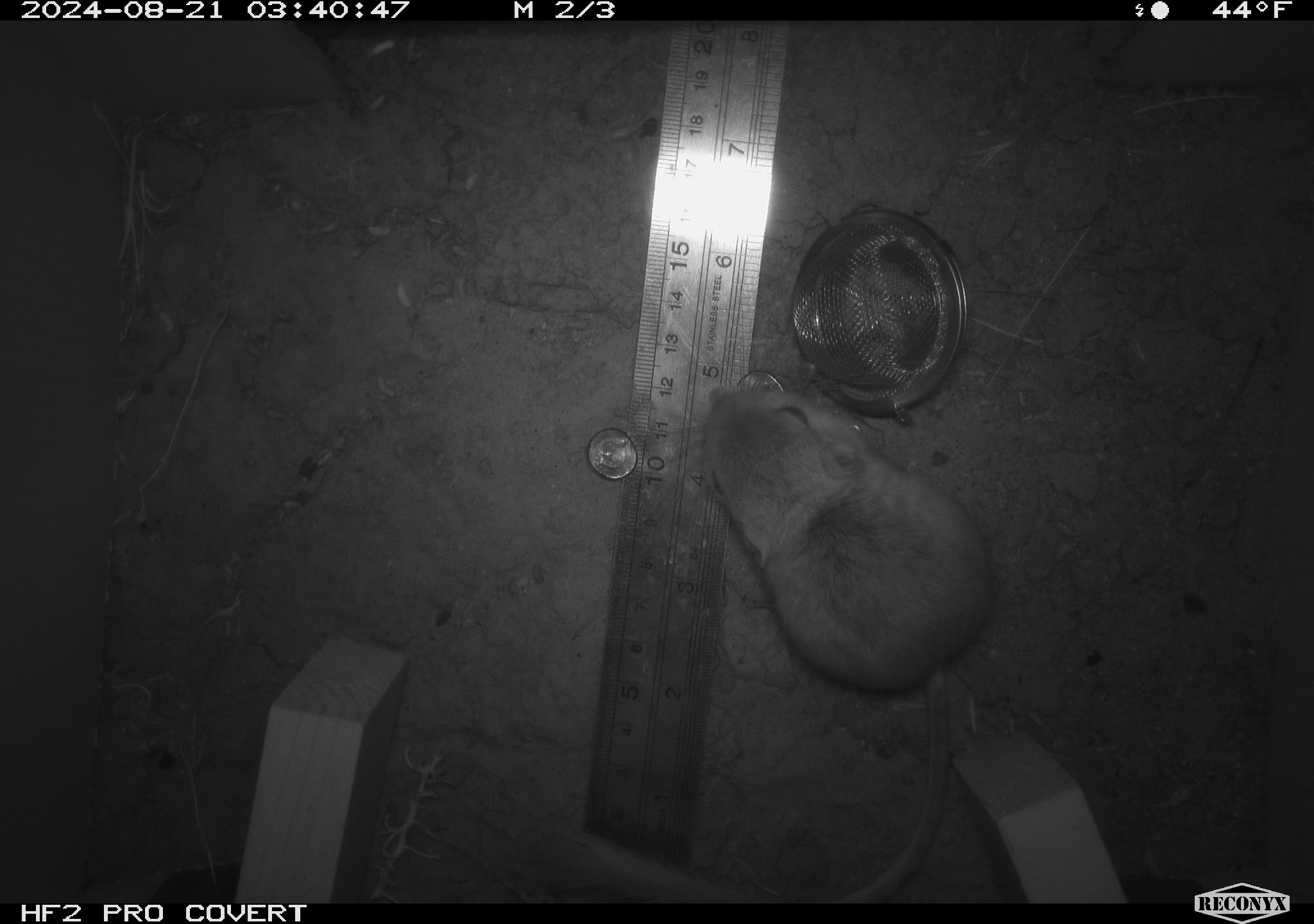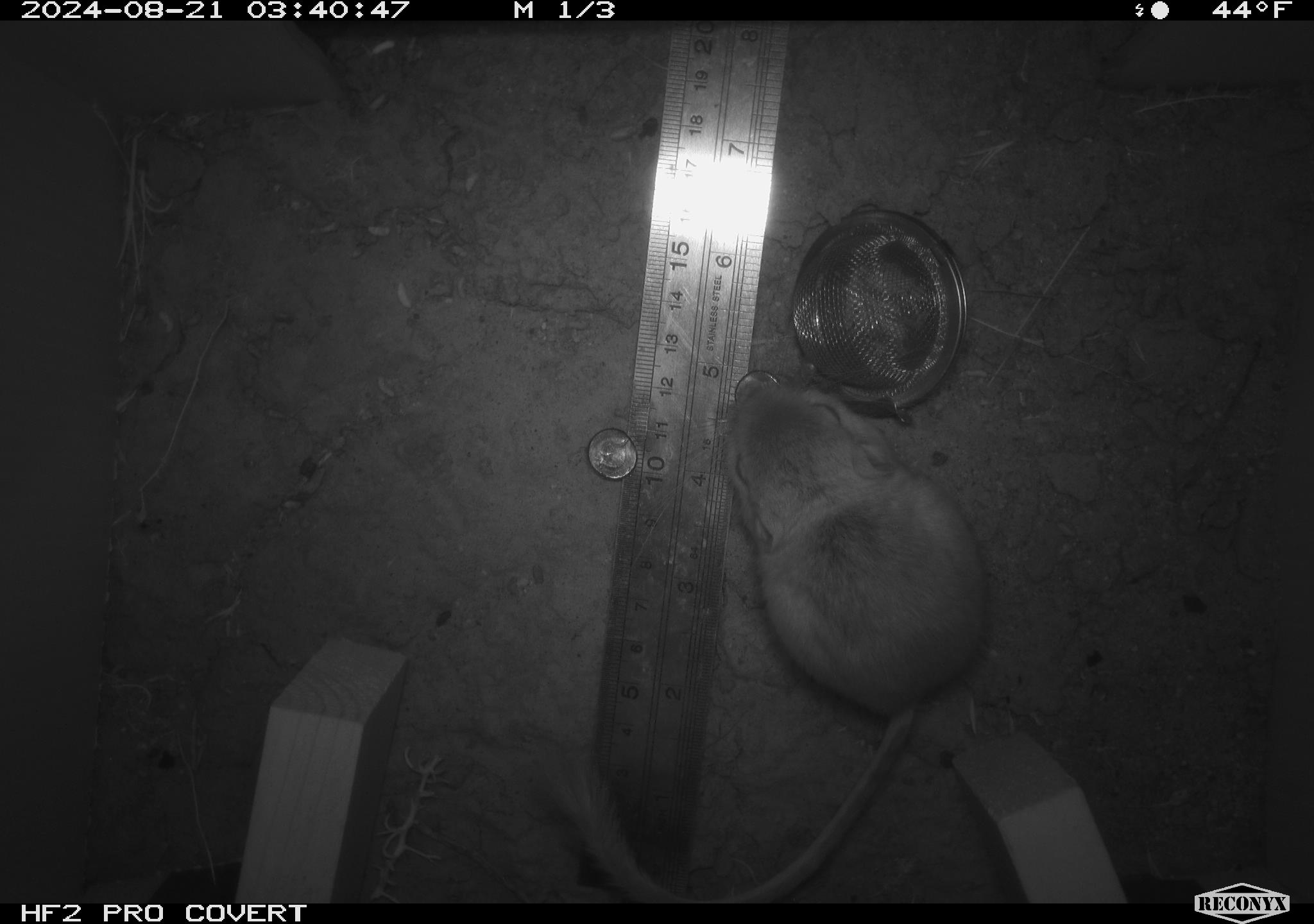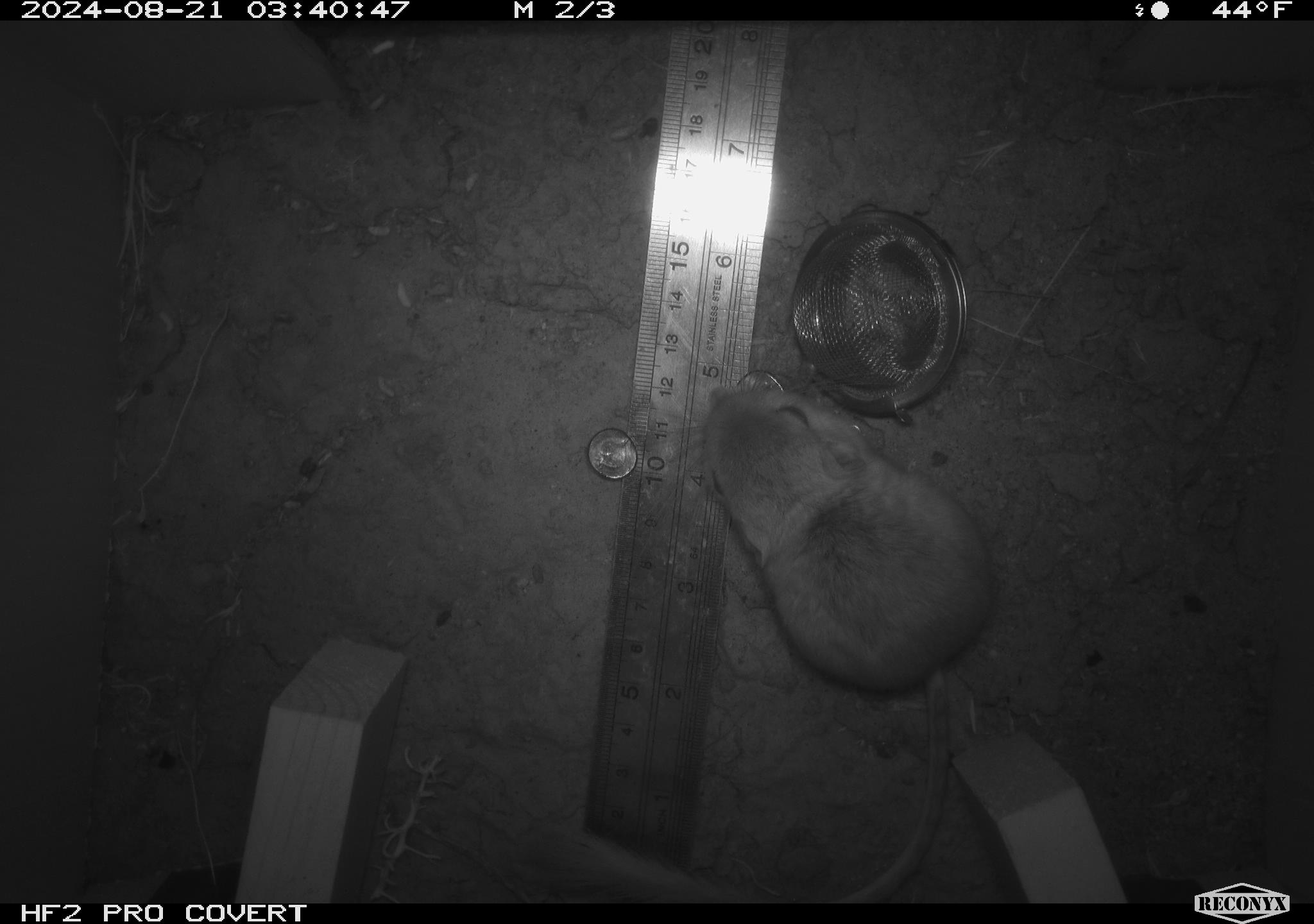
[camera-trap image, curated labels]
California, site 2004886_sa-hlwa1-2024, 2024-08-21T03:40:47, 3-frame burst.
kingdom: Animalia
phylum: Chordata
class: Mammalia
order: Rodentia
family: Heteromyidae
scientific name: Heteromyidae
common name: kangaroo rats and pocket mice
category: heteromyidae family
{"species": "heteromyidae family (kangaroo rats and pocket mice) (Heteromyidae)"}